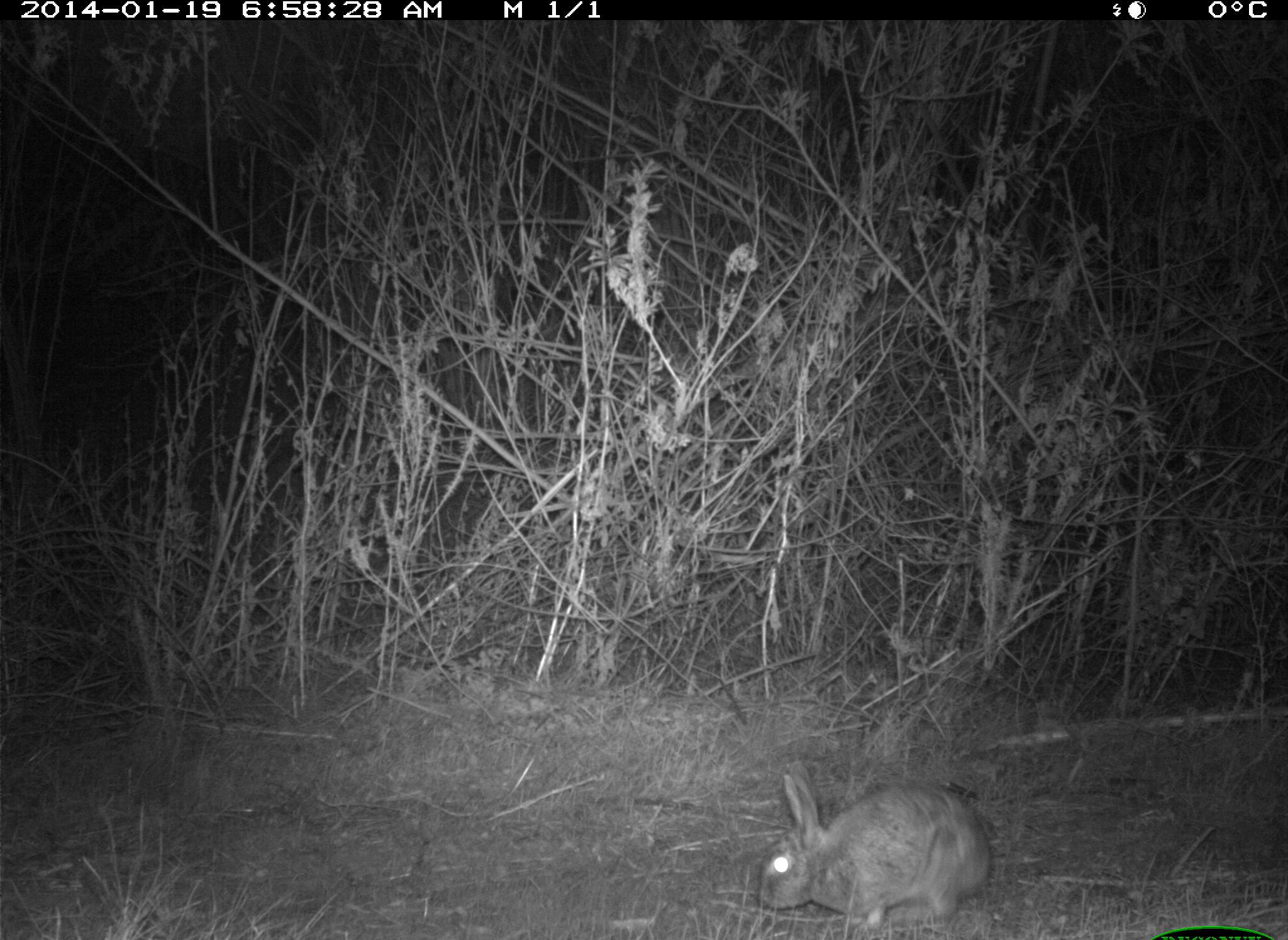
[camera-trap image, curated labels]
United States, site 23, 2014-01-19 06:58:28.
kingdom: Animalia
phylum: Chordata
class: Mammalia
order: Lagomorpha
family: Leporidae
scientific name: Leporidae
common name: rabbits and hares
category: rabbit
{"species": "rabbit (rabbits and hares) (Leporidae)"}